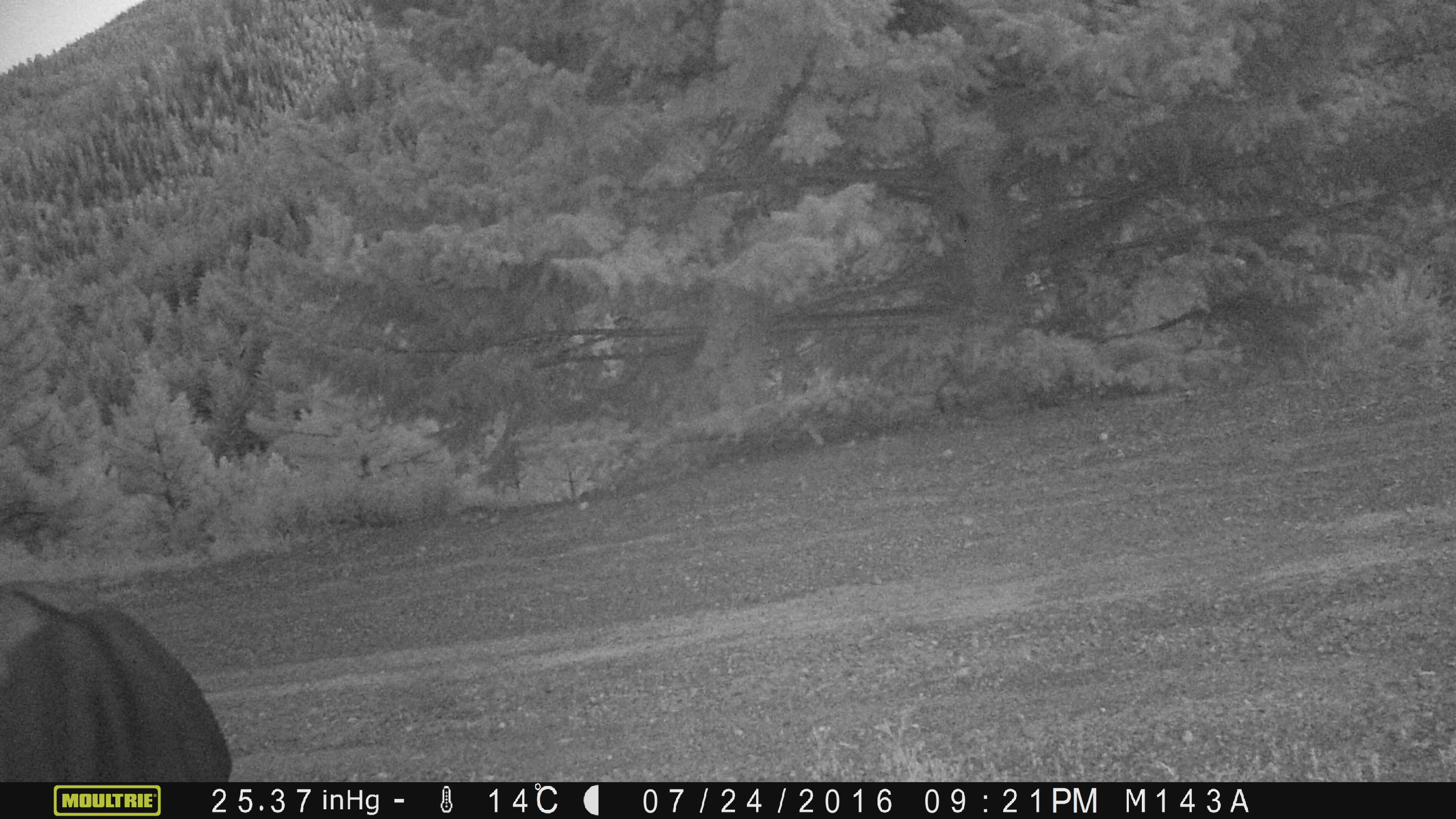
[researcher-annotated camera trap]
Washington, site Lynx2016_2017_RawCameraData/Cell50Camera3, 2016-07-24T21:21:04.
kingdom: Animalia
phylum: Chordata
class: Mammalia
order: Artiodactyla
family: Bovidae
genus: Bos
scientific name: Bos taurus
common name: domestic cattle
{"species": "domestic cattle (Bos taurus)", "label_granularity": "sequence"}